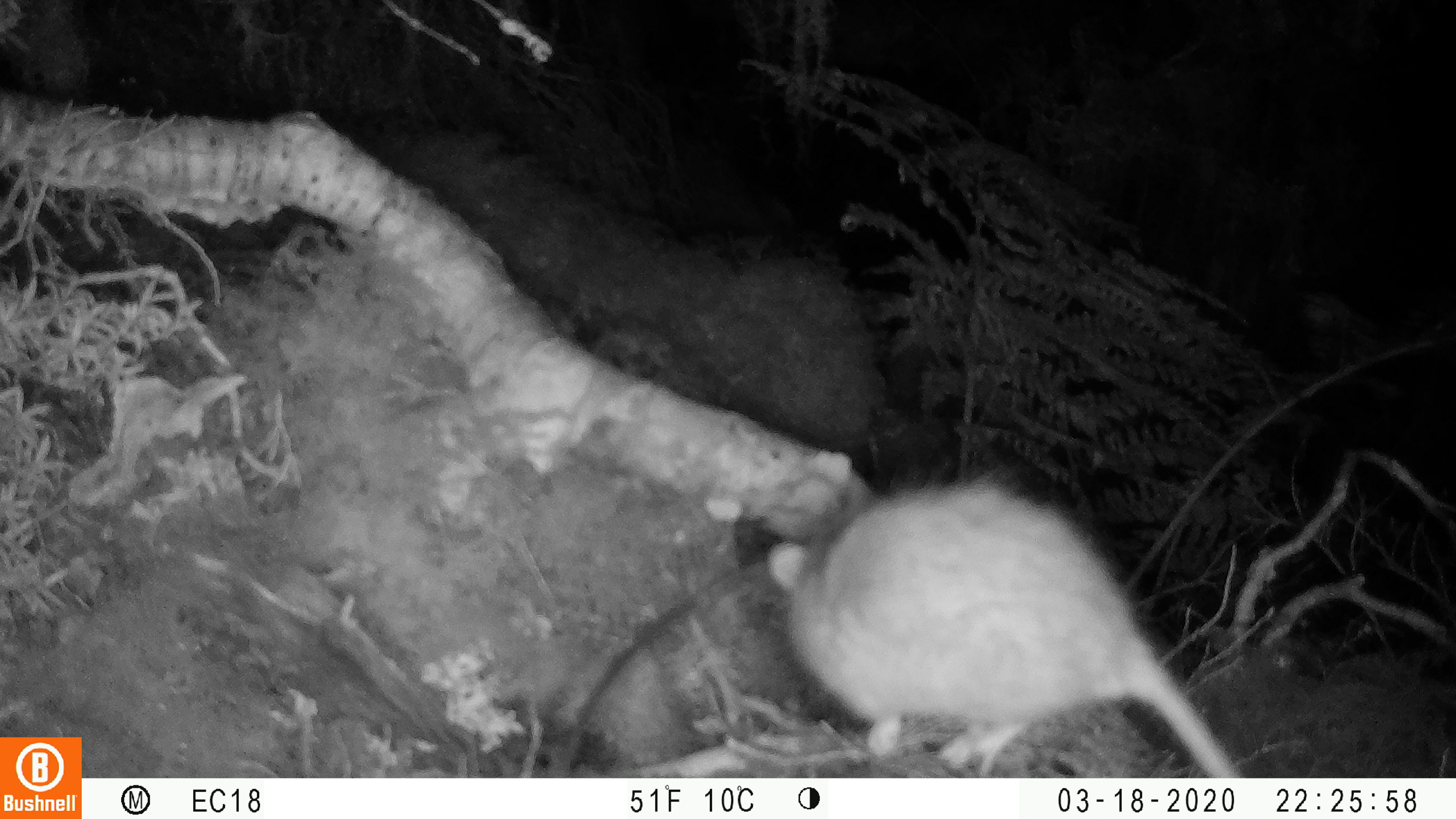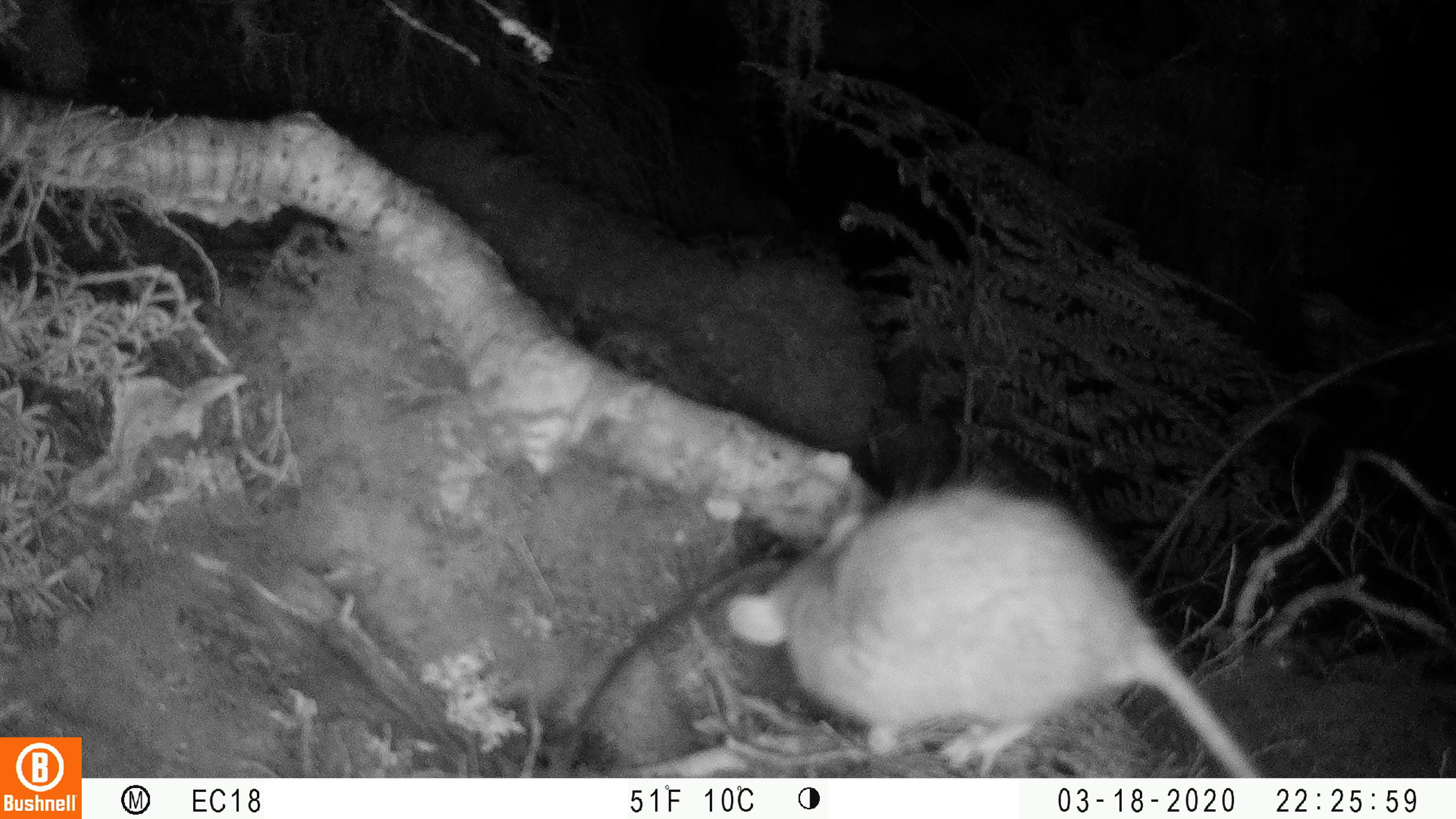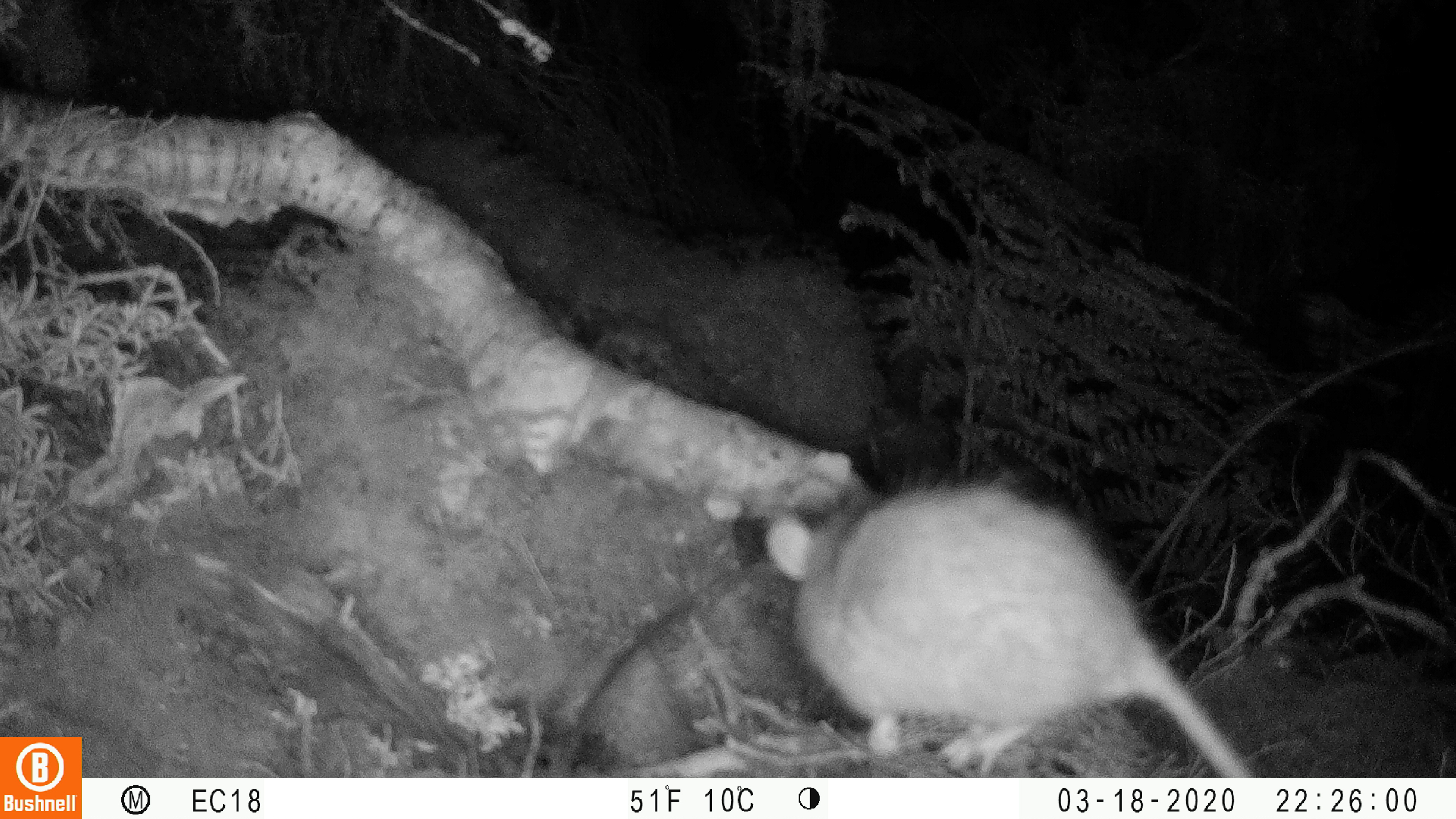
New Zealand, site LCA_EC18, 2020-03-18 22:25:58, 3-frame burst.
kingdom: Animalia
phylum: Chordata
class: Mammalia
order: Rodentia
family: Muridae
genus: Rattus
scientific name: Rattus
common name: rat